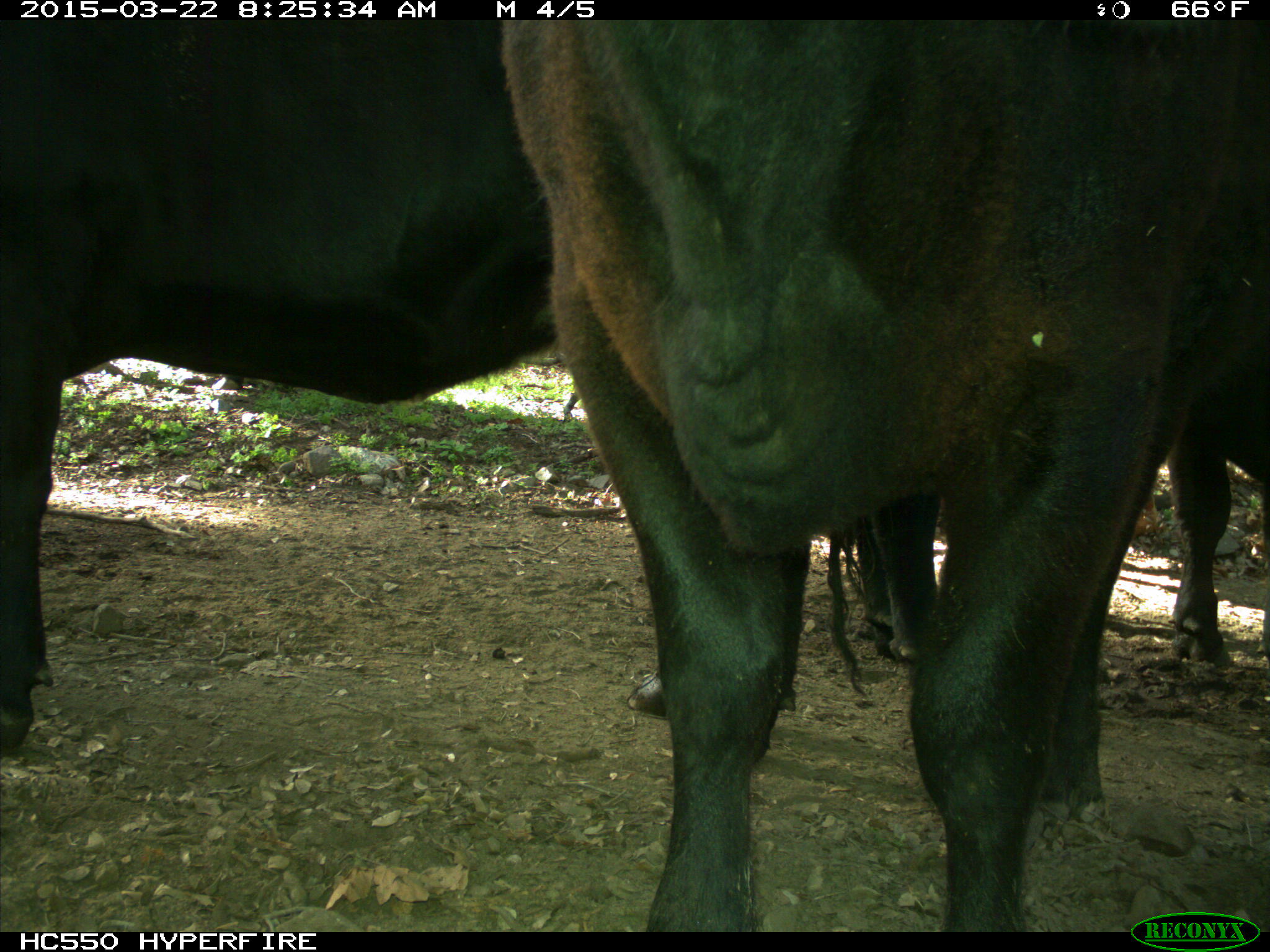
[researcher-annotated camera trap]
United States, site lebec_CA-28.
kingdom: Animalia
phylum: Chordata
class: Mammalia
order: Artiodactyla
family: Bovidae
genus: Bos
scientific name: Bos taurus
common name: domestic cow